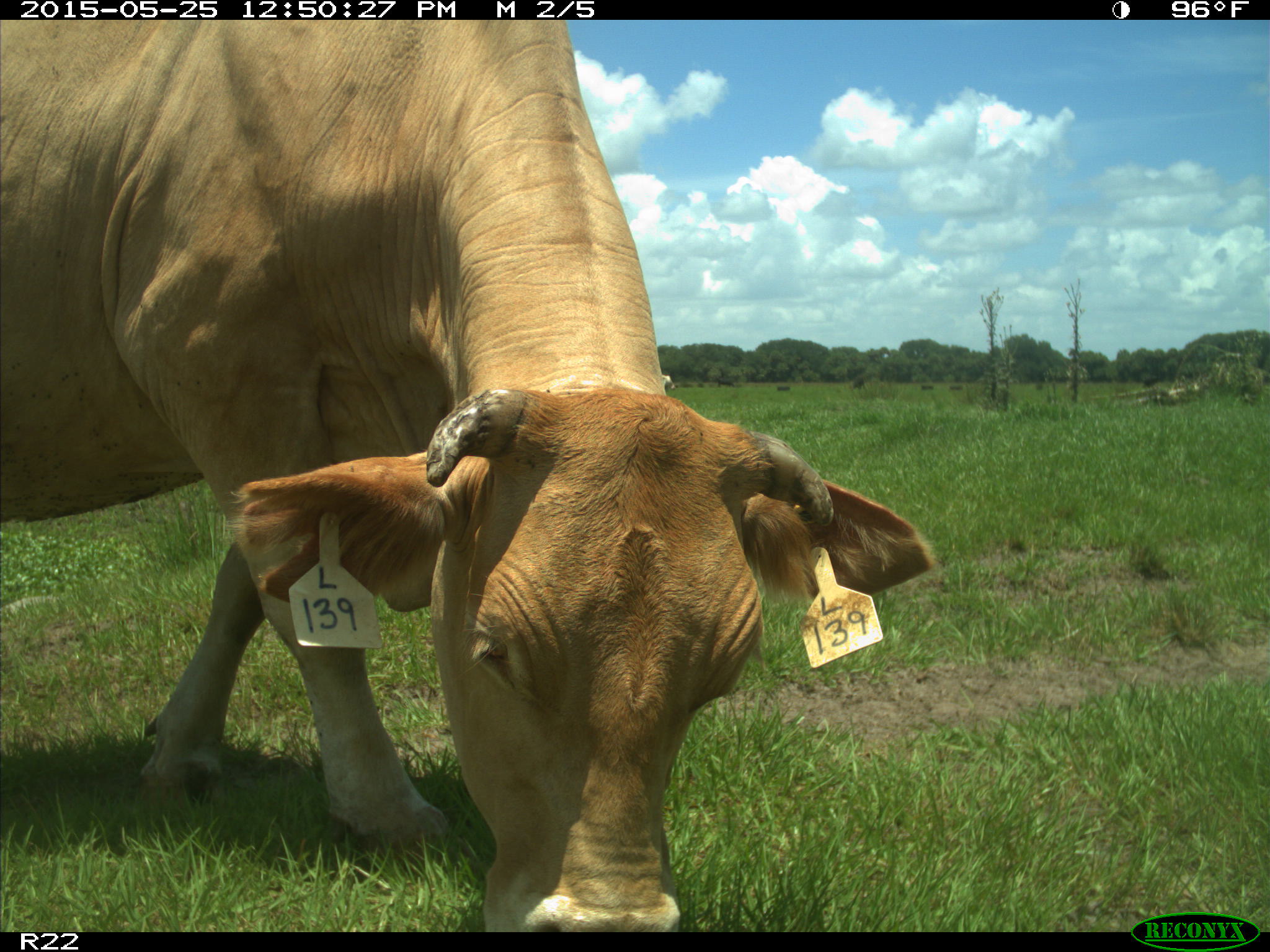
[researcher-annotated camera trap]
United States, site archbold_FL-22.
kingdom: Animalia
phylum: Chordata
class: Mammalia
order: Artiodactyla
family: Bovidae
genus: Bos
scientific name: Bos taurus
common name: domestic cow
Bos taurus (domestic cow).